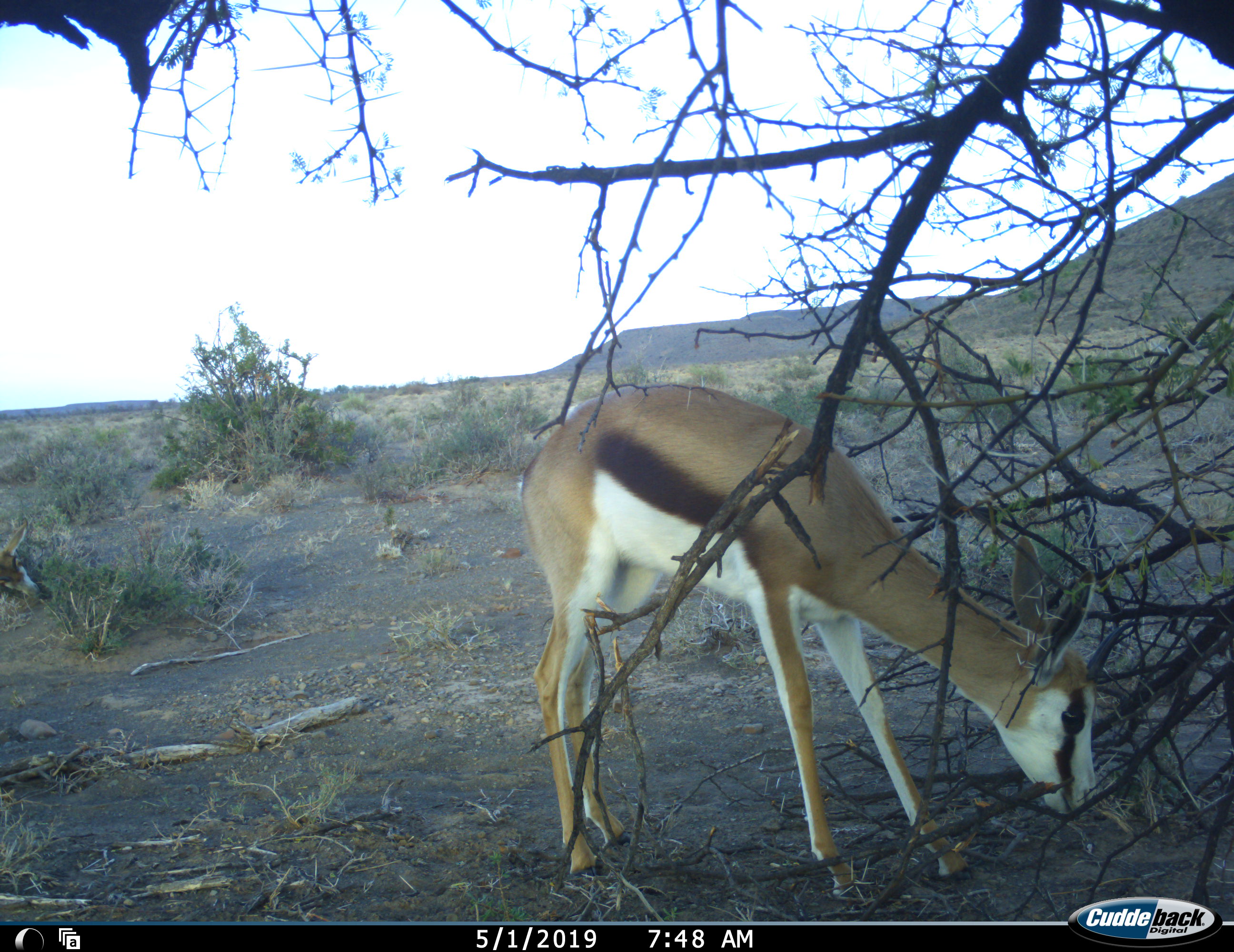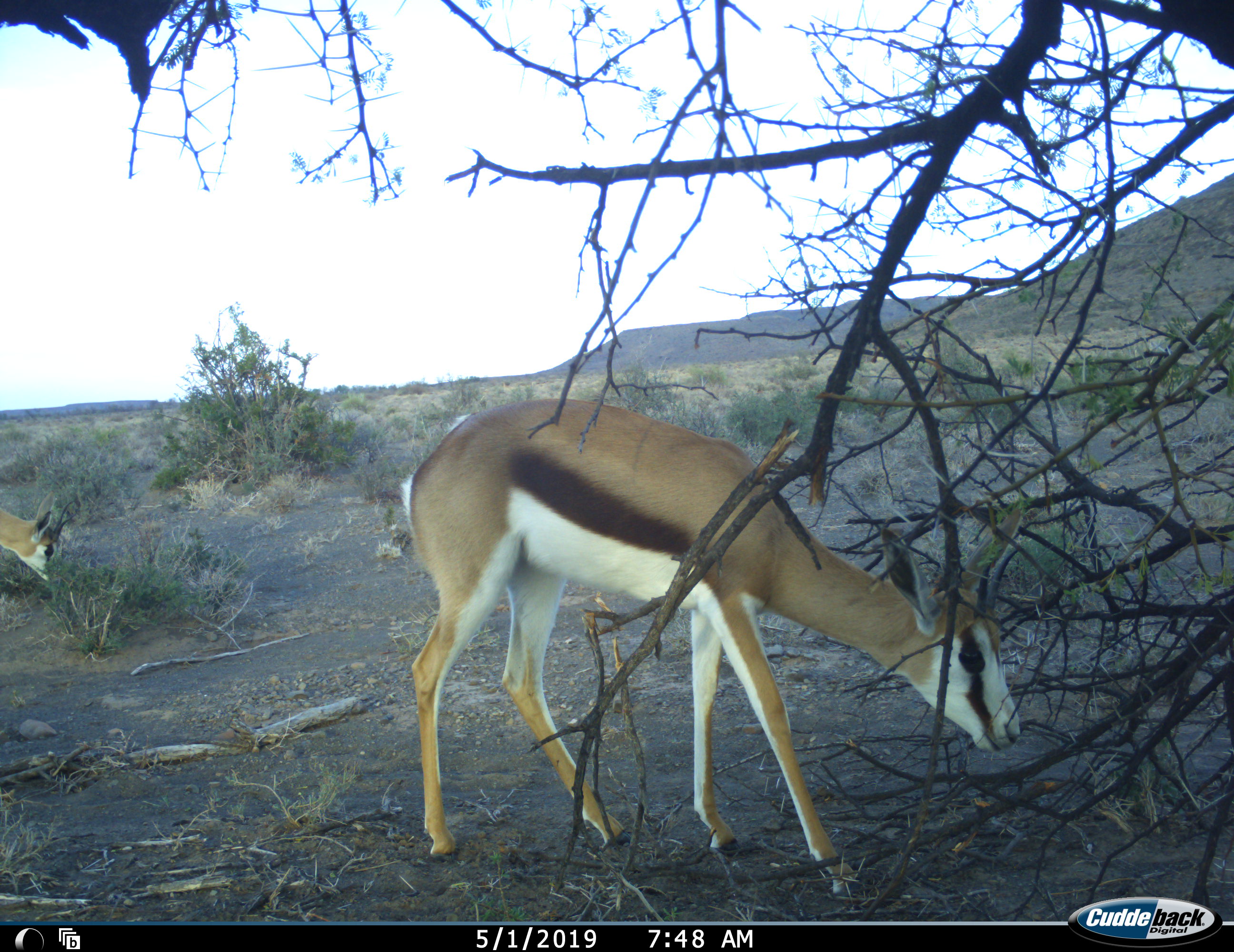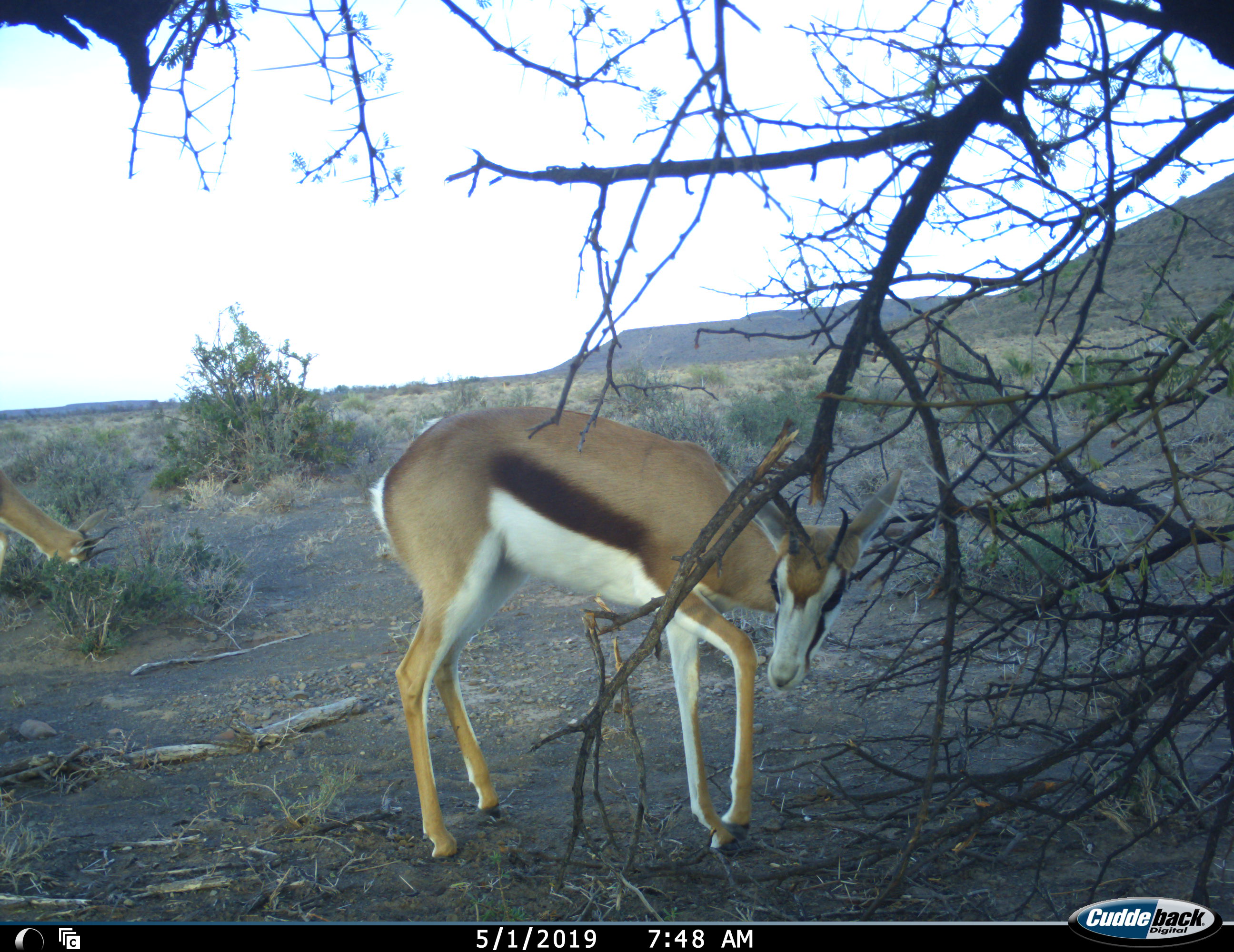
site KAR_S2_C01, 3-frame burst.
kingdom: Animalia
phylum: Chordata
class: Mammalia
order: Artiodactyla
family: Bovidae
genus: Antidorcas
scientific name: Antidorcas marsupialis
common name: springbok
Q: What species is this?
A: Springbok (Antidorcas marsupialis).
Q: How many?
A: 2.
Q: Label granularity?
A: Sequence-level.